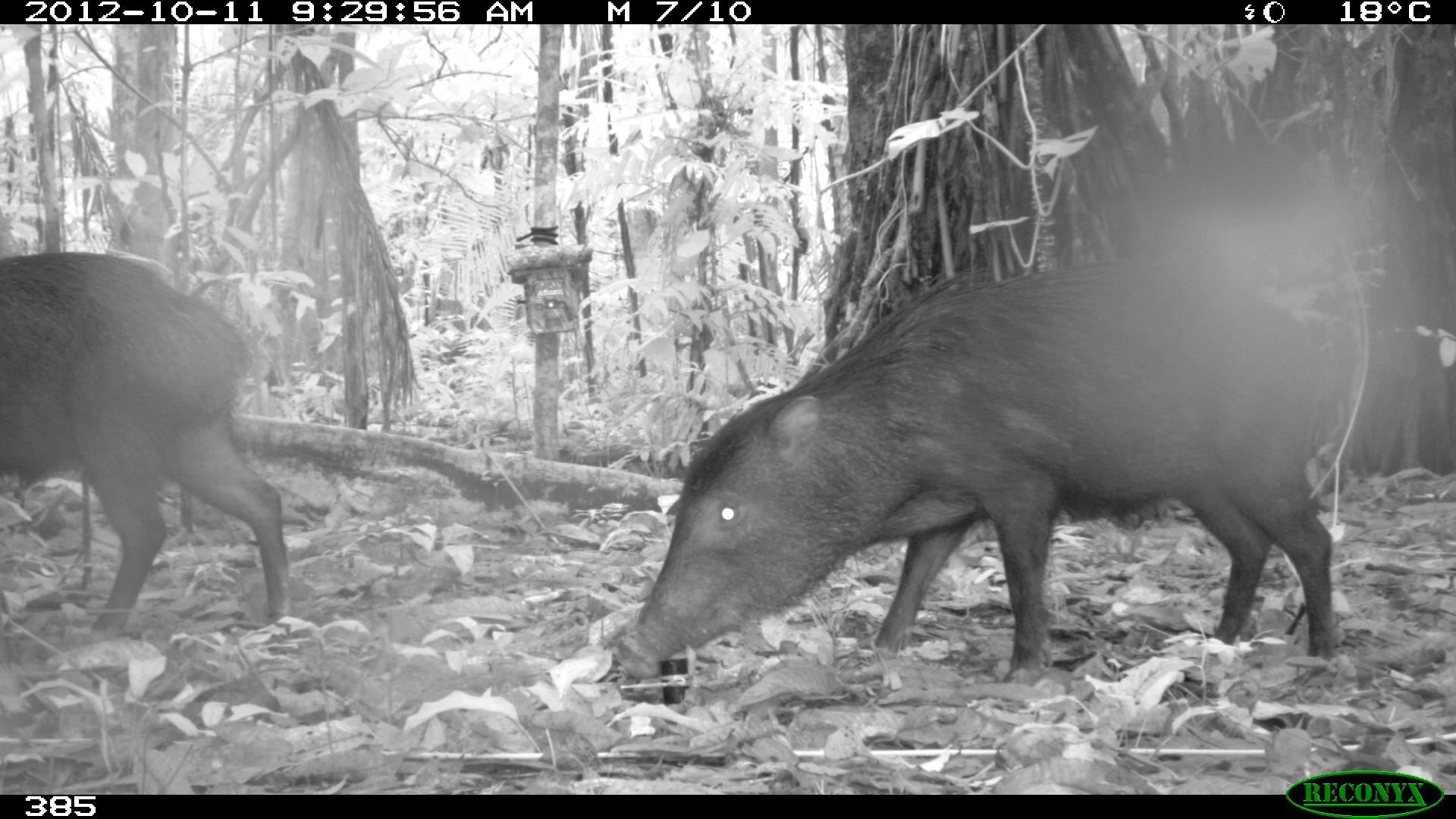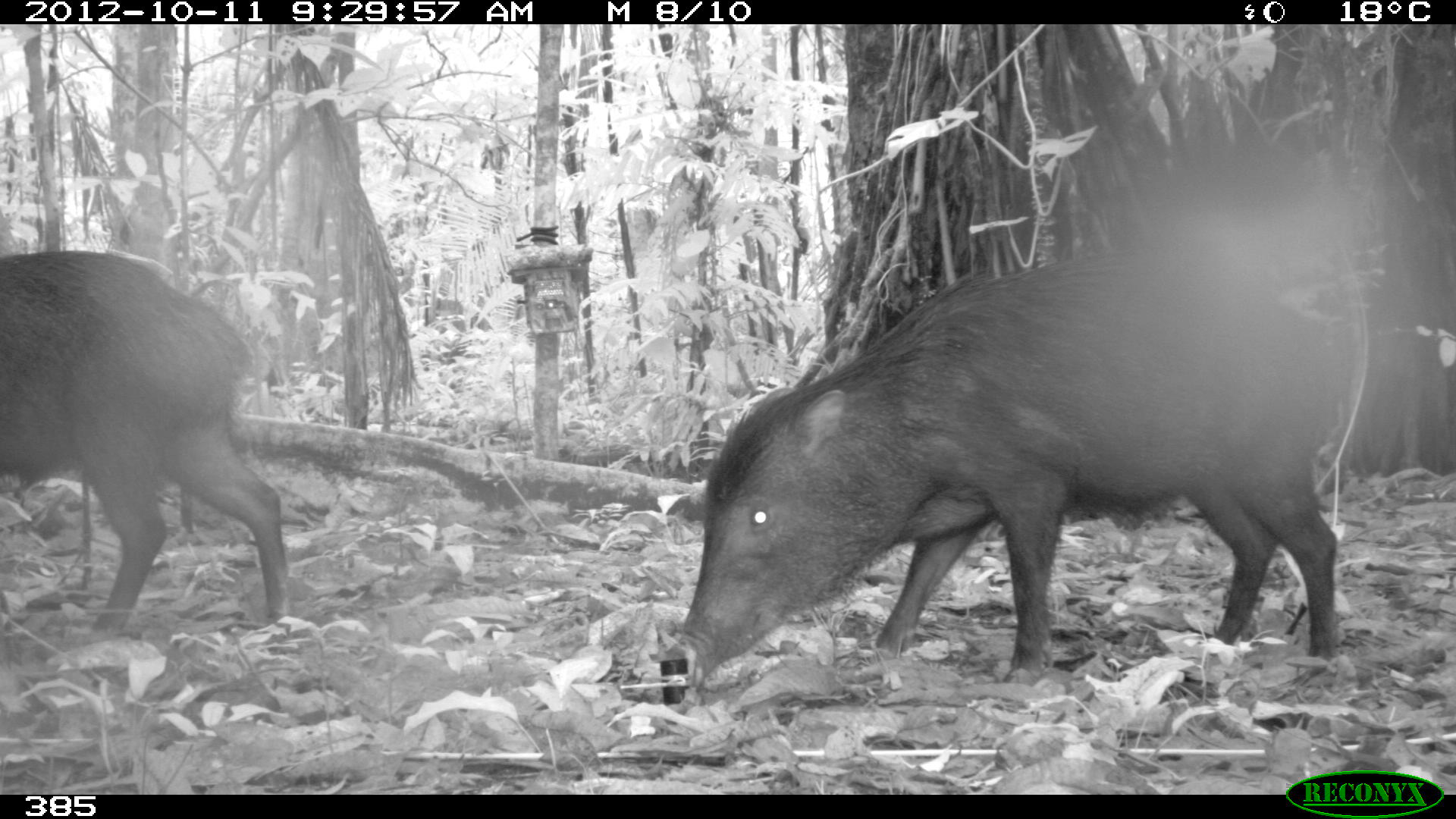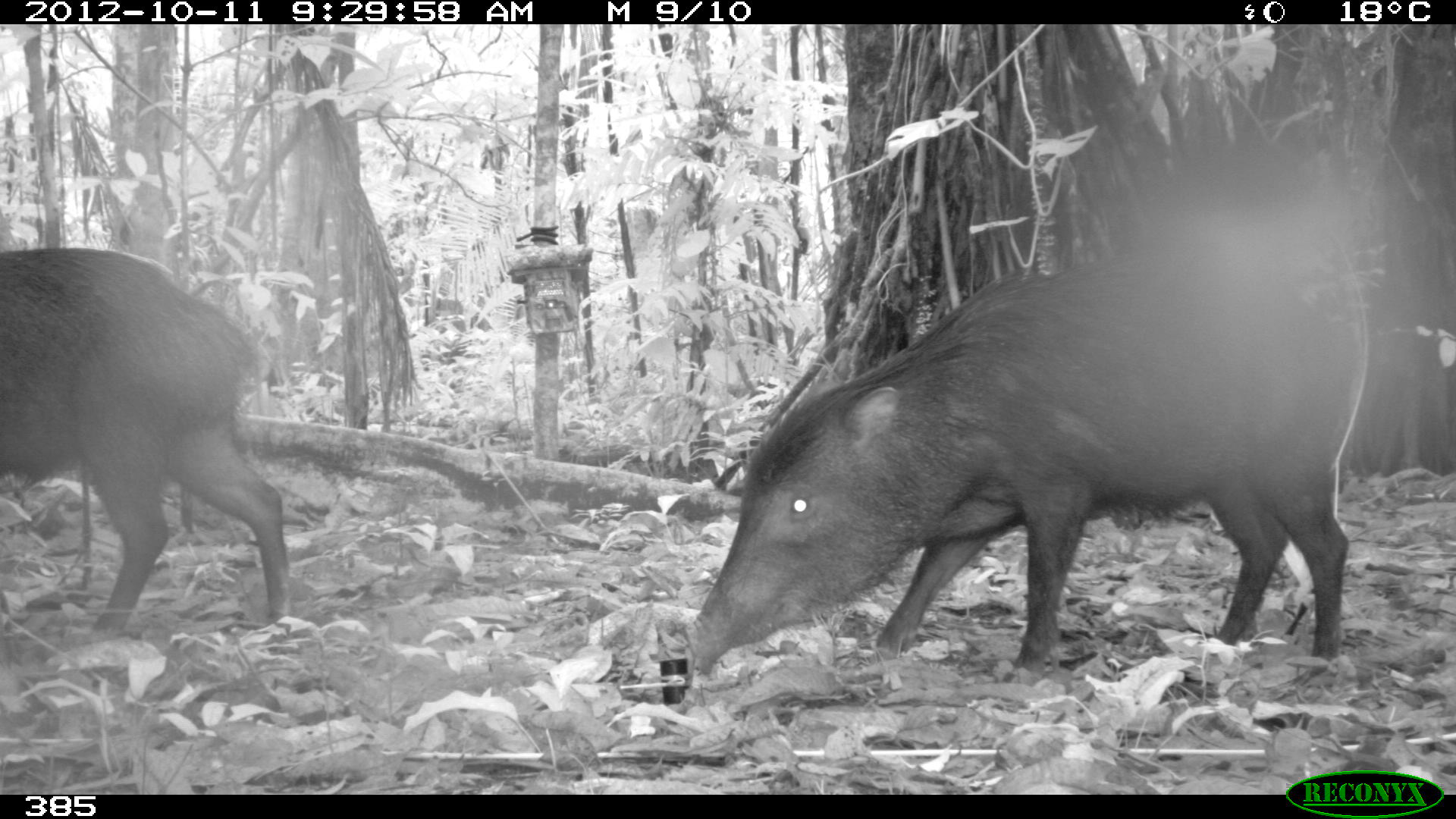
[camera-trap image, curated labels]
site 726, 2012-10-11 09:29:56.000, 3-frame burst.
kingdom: Animalia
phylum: Chordata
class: Mammalia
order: Artiodactyla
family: Tayassuidae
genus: Tayassu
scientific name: Tayassu pecari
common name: white-lipped peccary